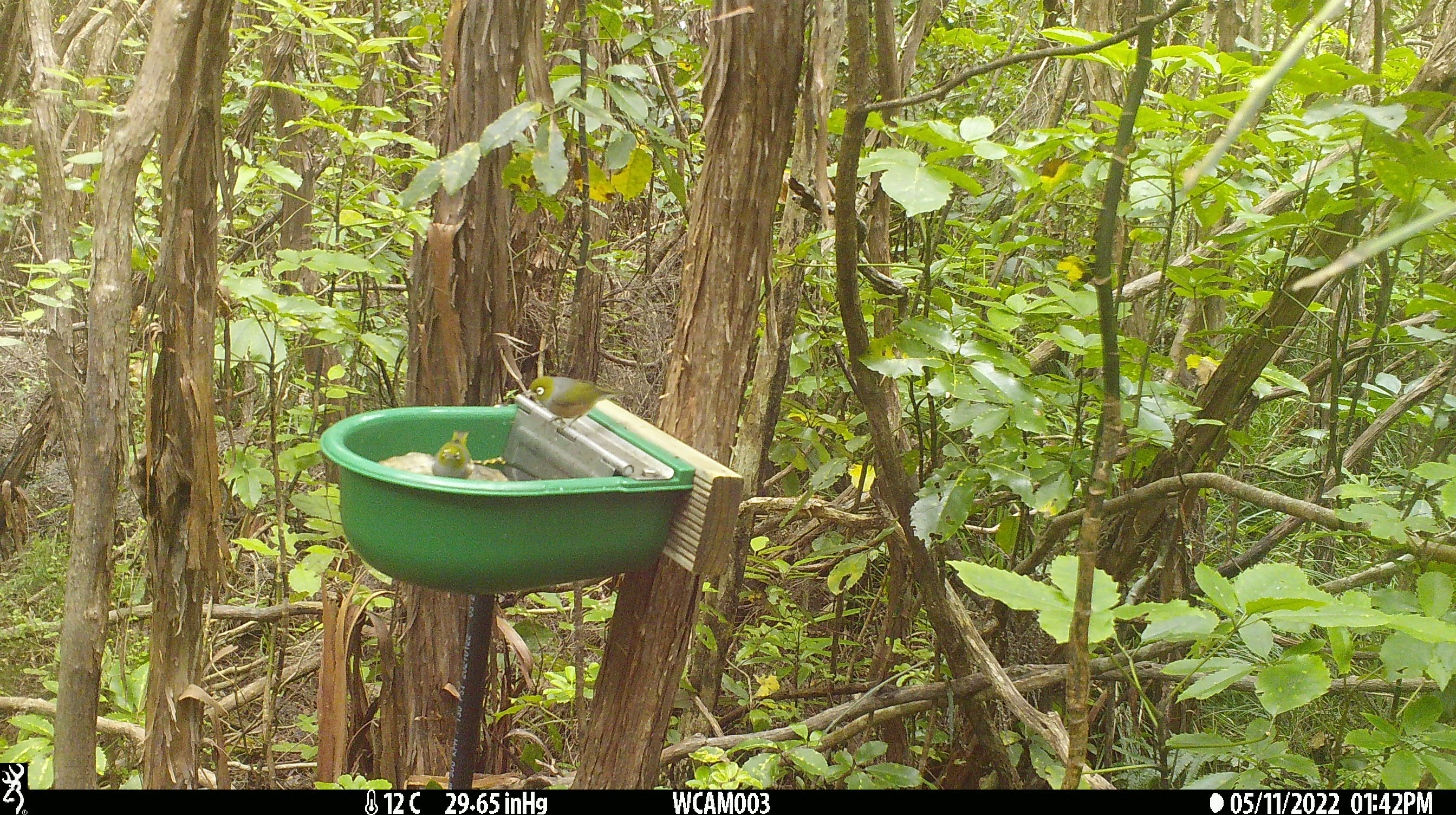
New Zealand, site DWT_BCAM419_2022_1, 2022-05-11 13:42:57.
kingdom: Animalia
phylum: Chordata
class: Aves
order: Passeriformes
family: Zosteropidae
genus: Zosterops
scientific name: Zosterops lateralis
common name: silvereye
Silvereye (Zosterops lateralis).